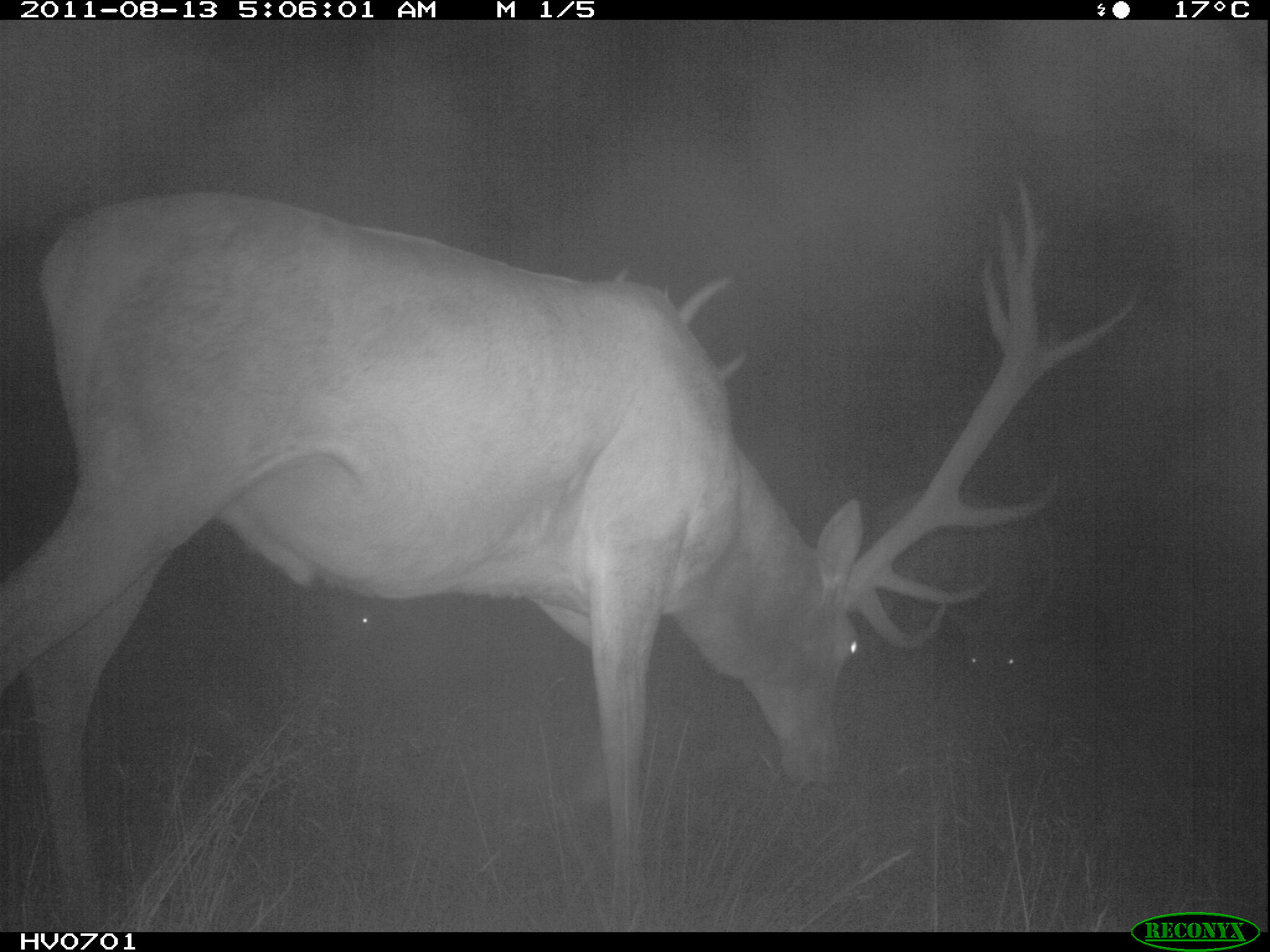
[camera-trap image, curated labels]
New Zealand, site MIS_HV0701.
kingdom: Animalia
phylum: Chordata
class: Mammalia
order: Artiodactyla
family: Cervidae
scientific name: Cervidae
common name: deer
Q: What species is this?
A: Deer (Cervidae).